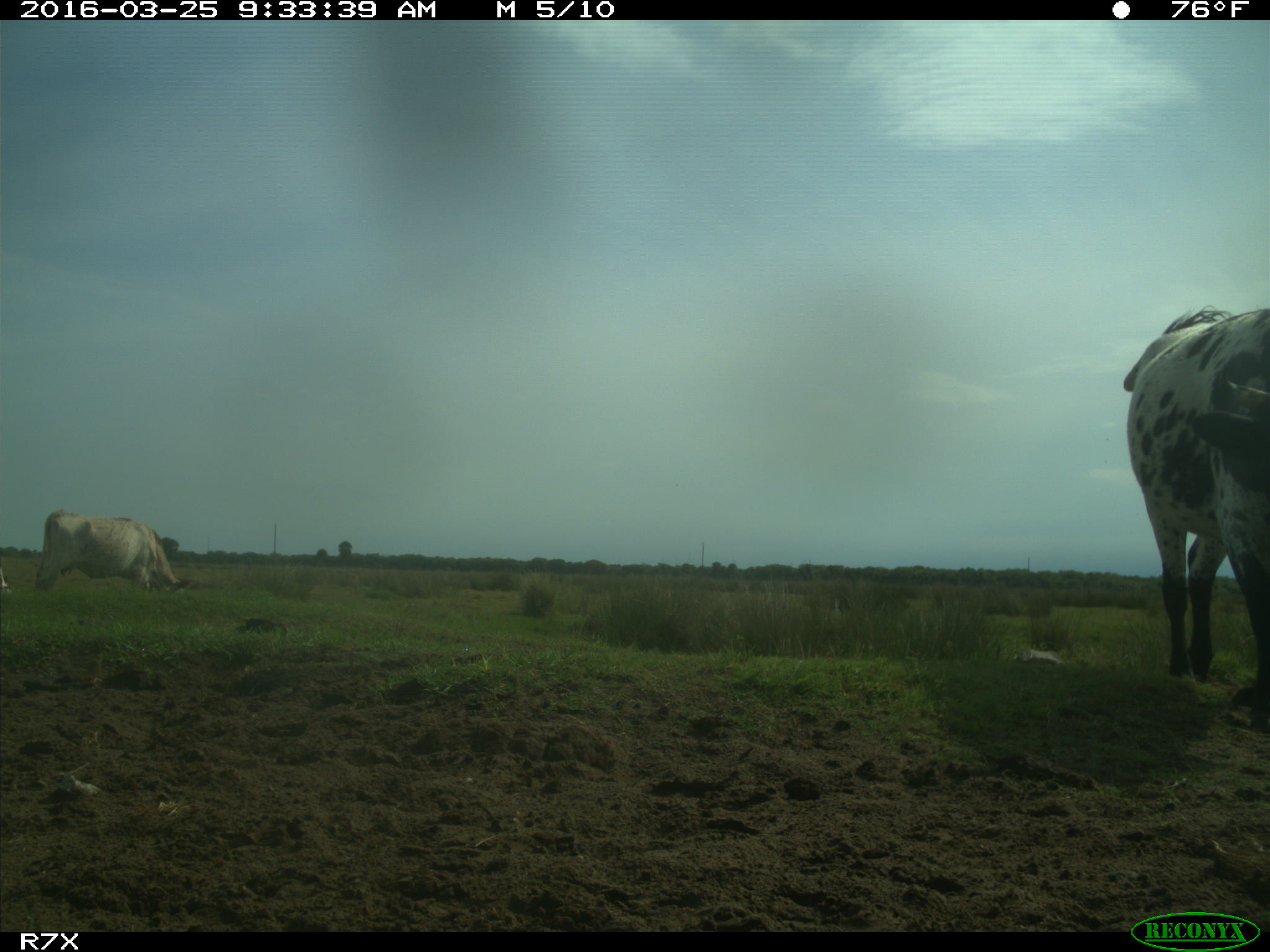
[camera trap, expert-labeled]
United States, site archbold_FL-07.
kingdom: Animalia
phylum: Chordata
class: Mammalia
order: Artiodactyla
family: Bovidae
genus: Bos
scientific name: Bos taurus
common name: domestic cow